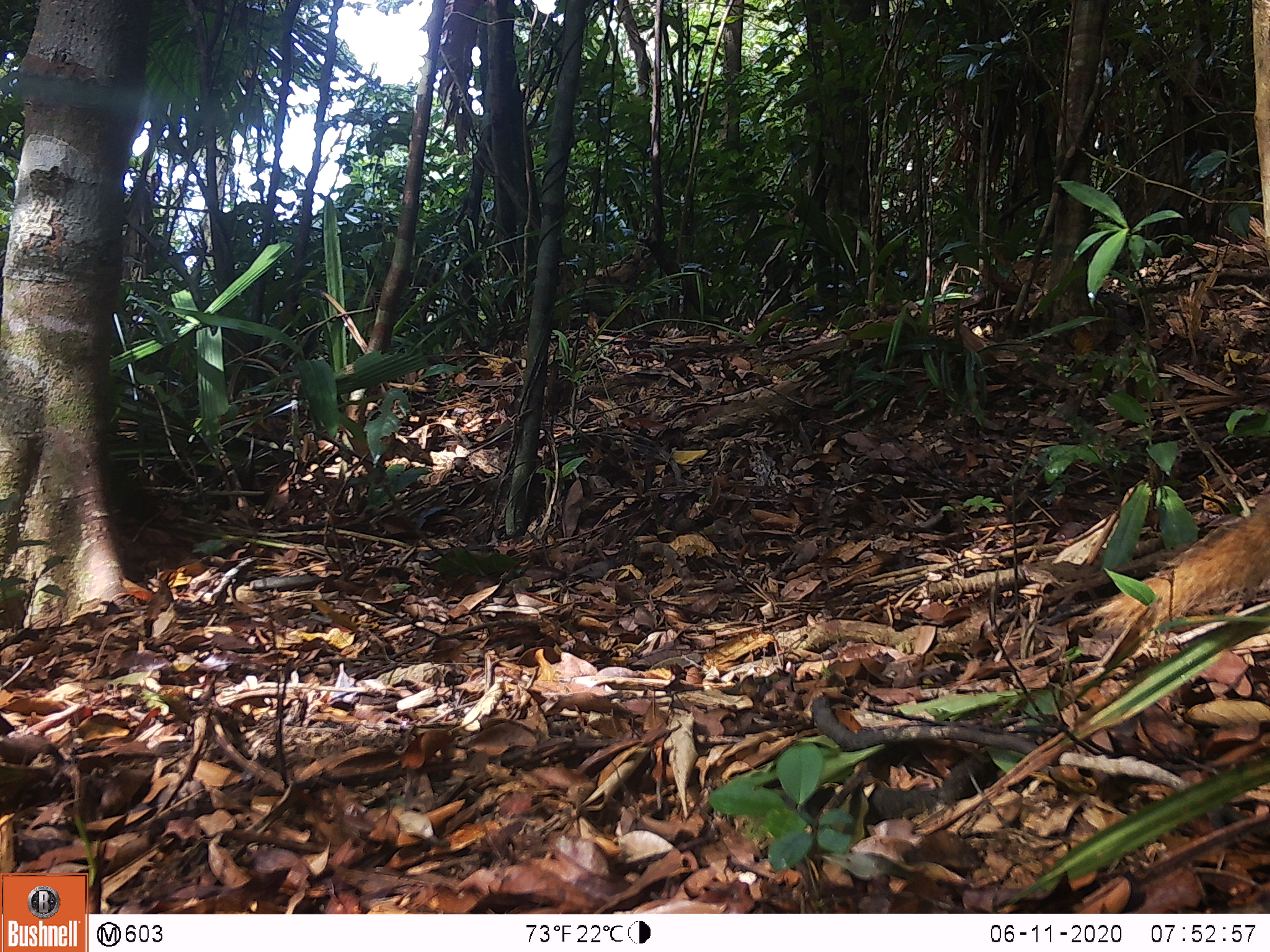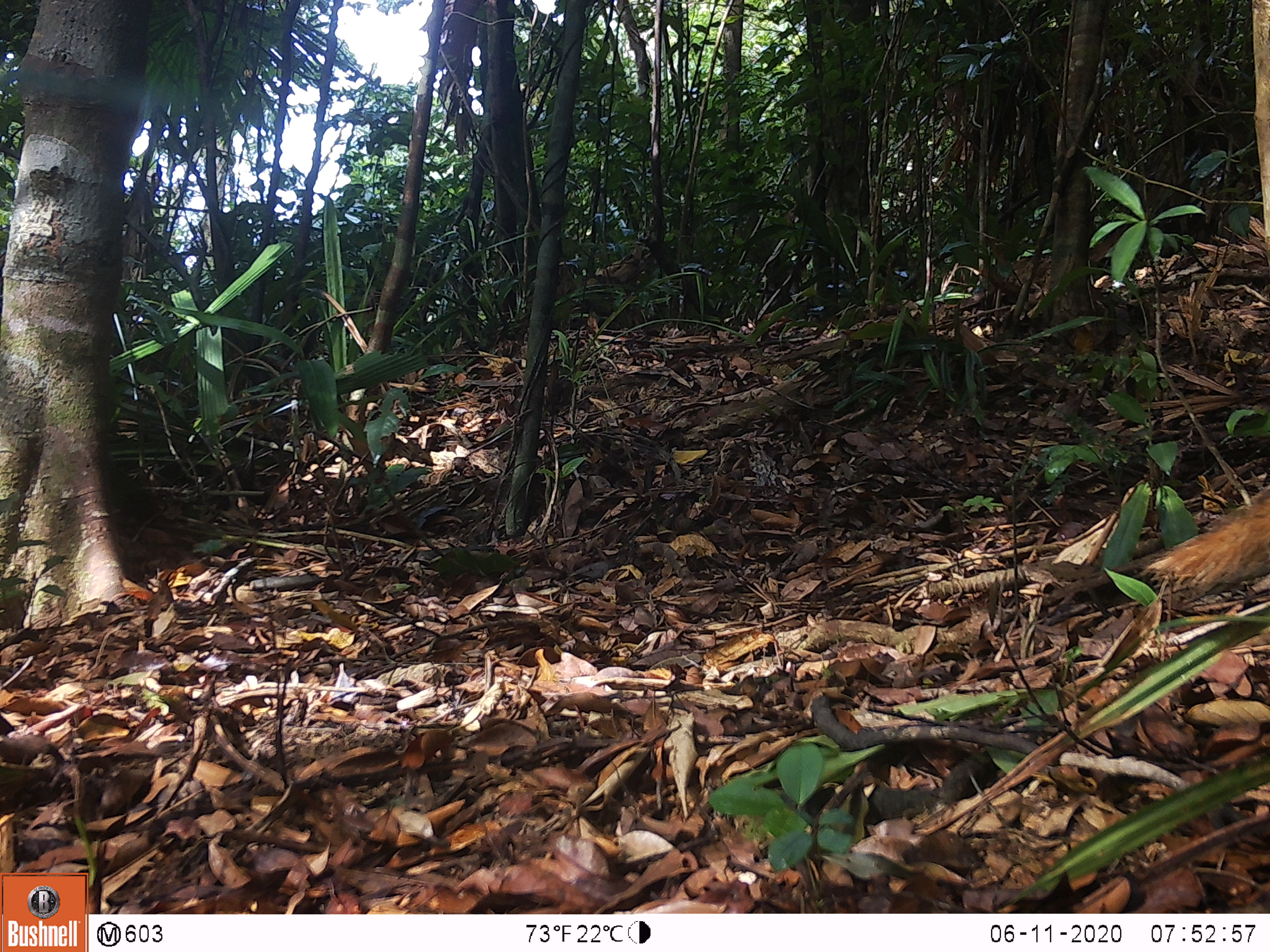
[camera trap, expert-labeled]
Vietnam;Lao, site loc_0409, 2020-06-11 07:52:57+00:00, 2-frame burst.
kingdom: Animalia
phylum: Chordata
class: Mammalia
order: Carnivora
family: Herpestidae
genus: Urva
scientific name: Urva urva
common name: crab-eating mongoose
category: crab eating mongoose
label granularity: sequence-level